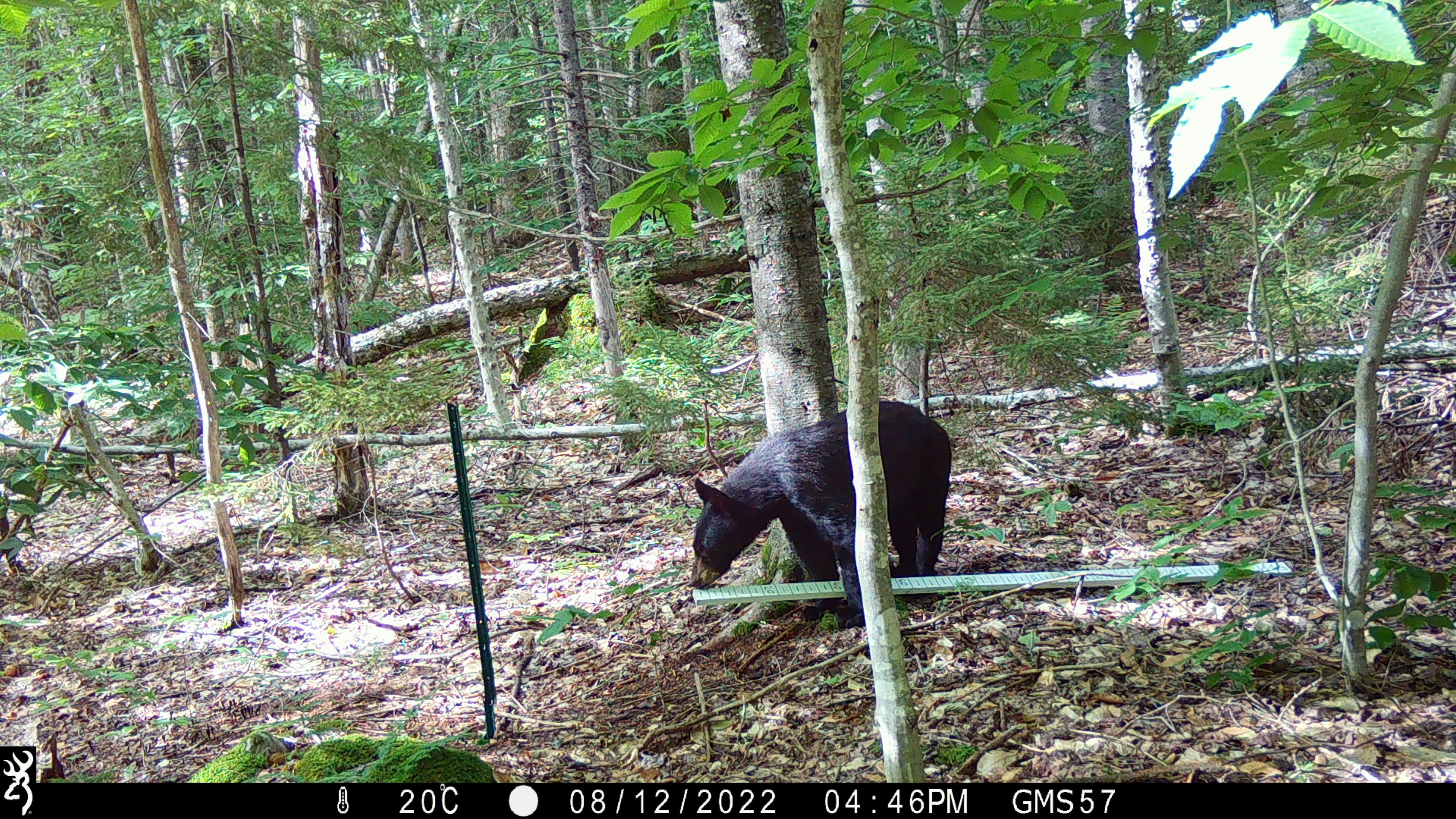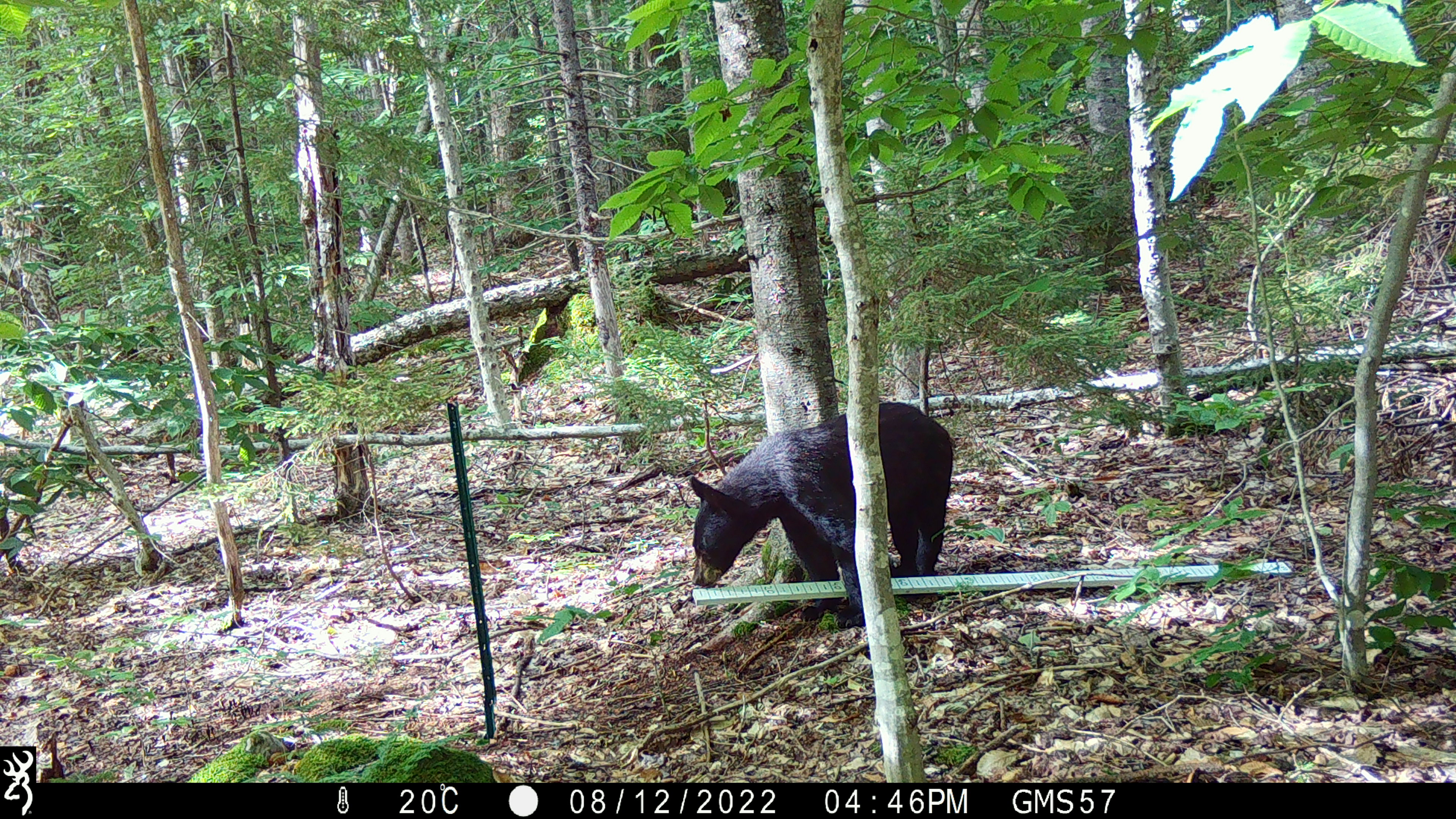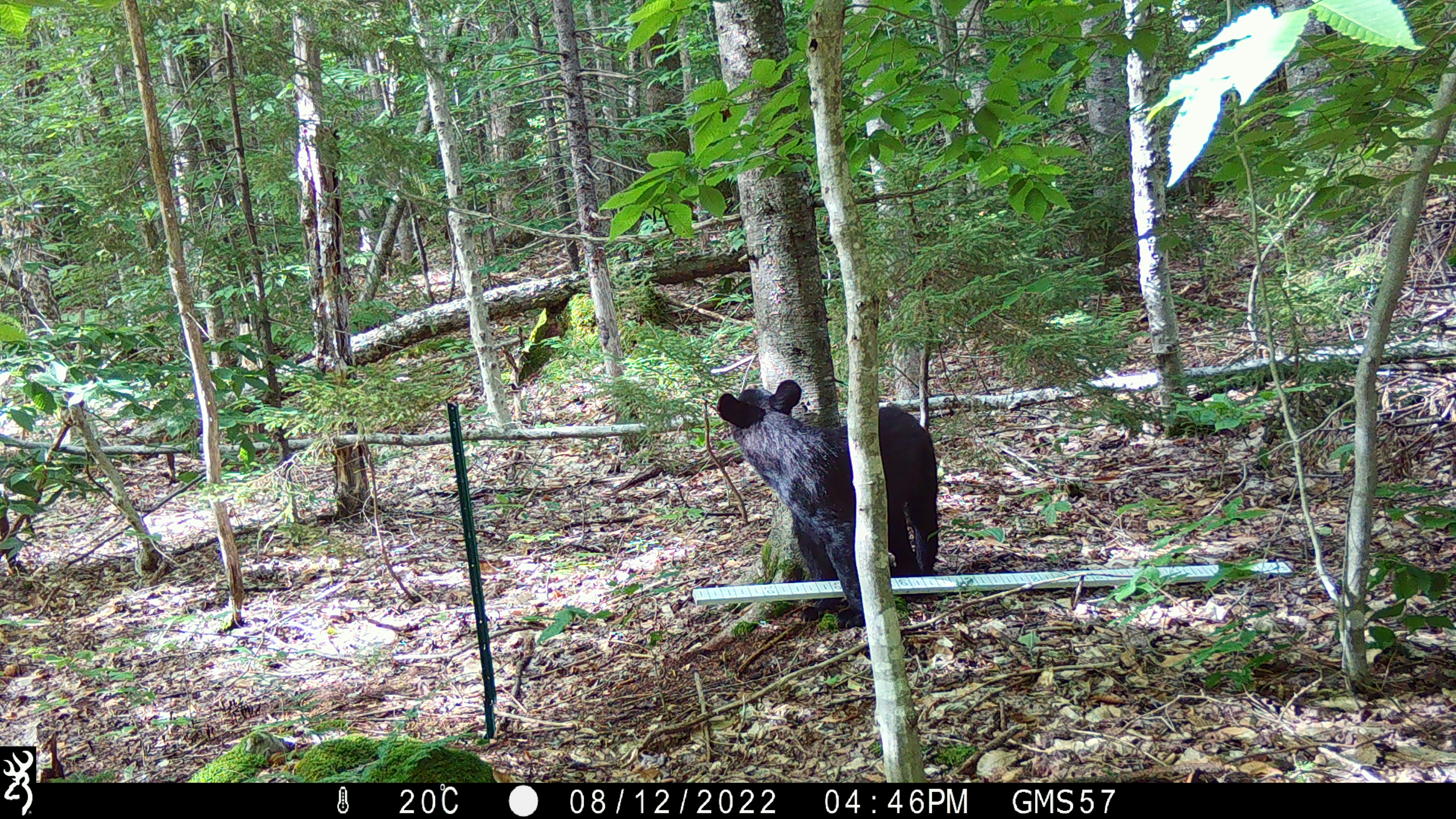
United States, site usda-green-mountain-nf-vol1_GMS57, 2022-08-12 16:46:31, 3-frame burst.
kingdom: Animalia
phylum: Chordata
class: Mammalia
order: Carnivora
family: Ursidae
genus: Ursus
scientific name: Ursus americanus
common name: black bear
Black bear (Ursus americanus).